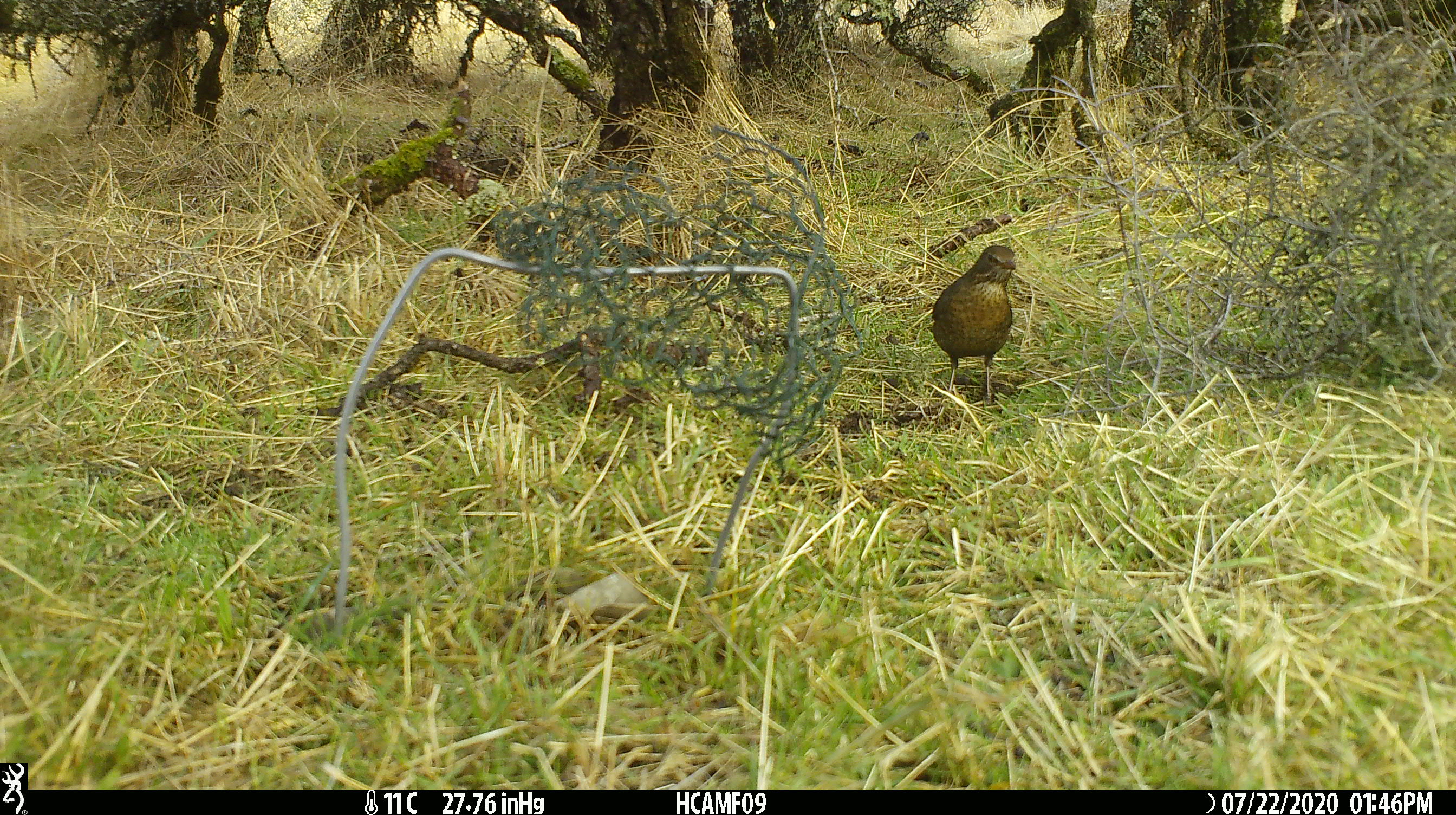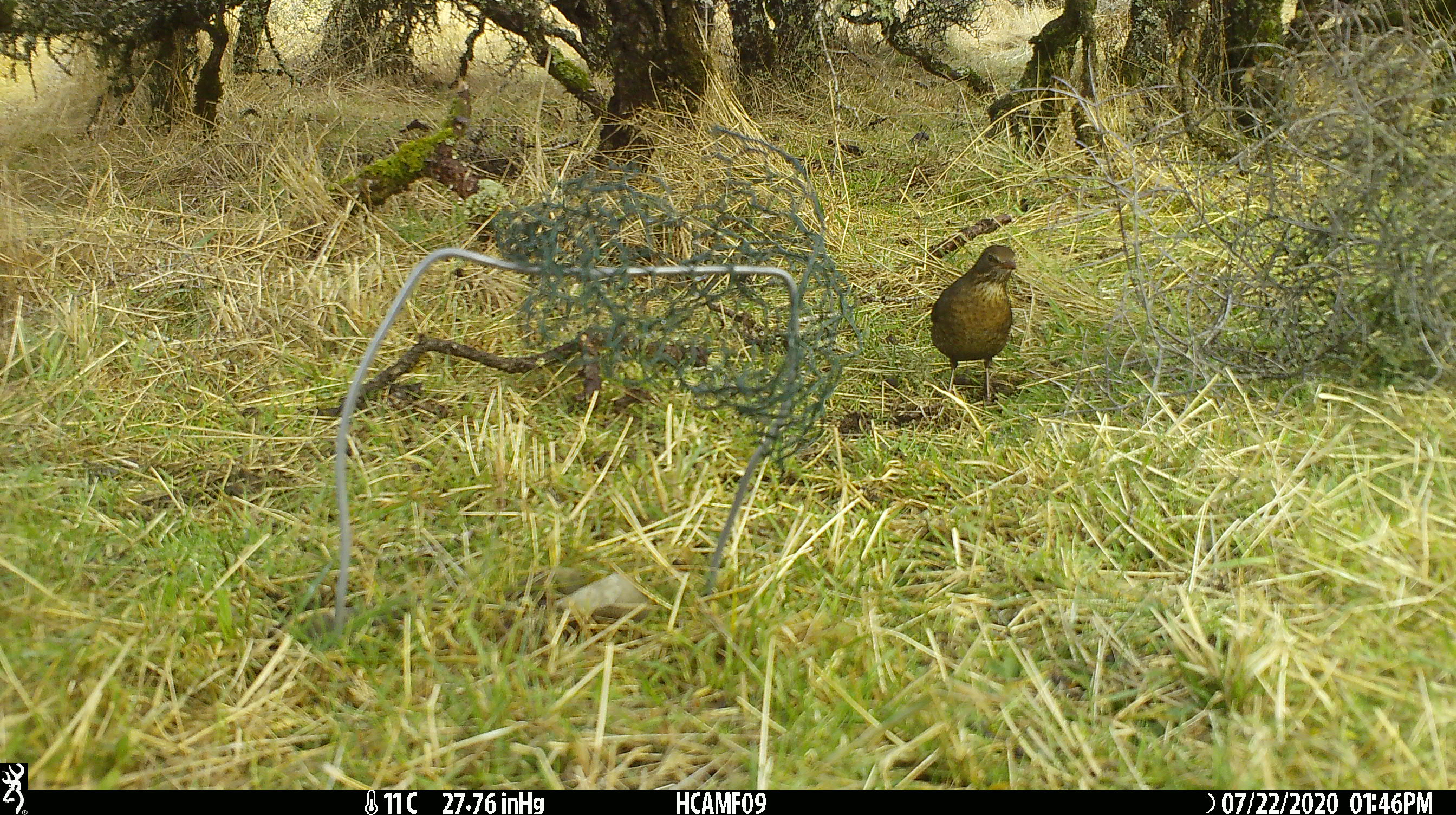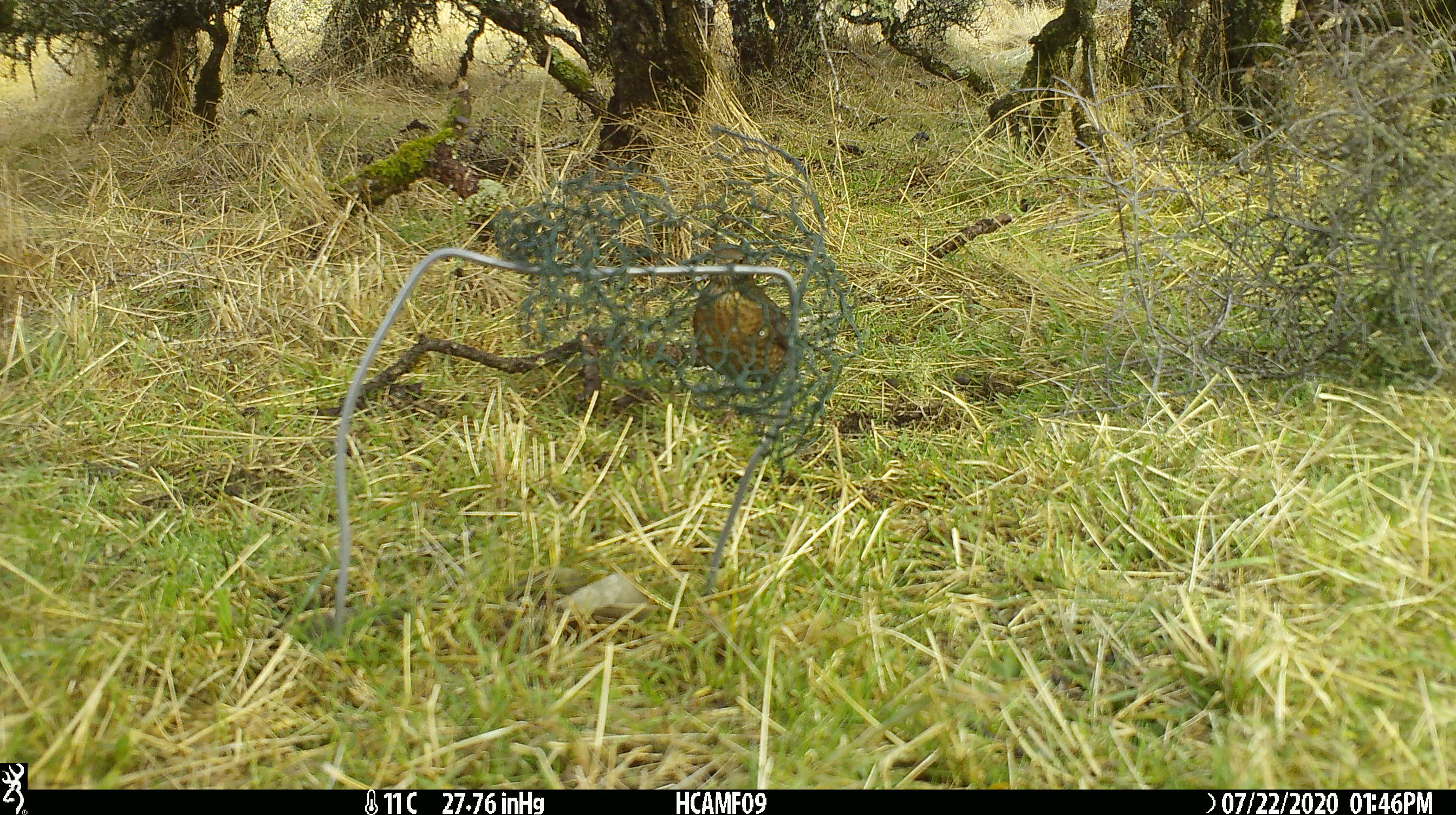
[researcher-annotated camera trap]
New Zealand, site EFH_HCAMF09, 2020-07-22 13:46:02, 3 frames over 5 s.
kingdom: Animalia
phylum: Chordata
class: Aves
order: Passeriformes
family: Turdidae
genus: Turdus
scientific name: Turdus merula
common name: eurasian blackbird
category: blackbird